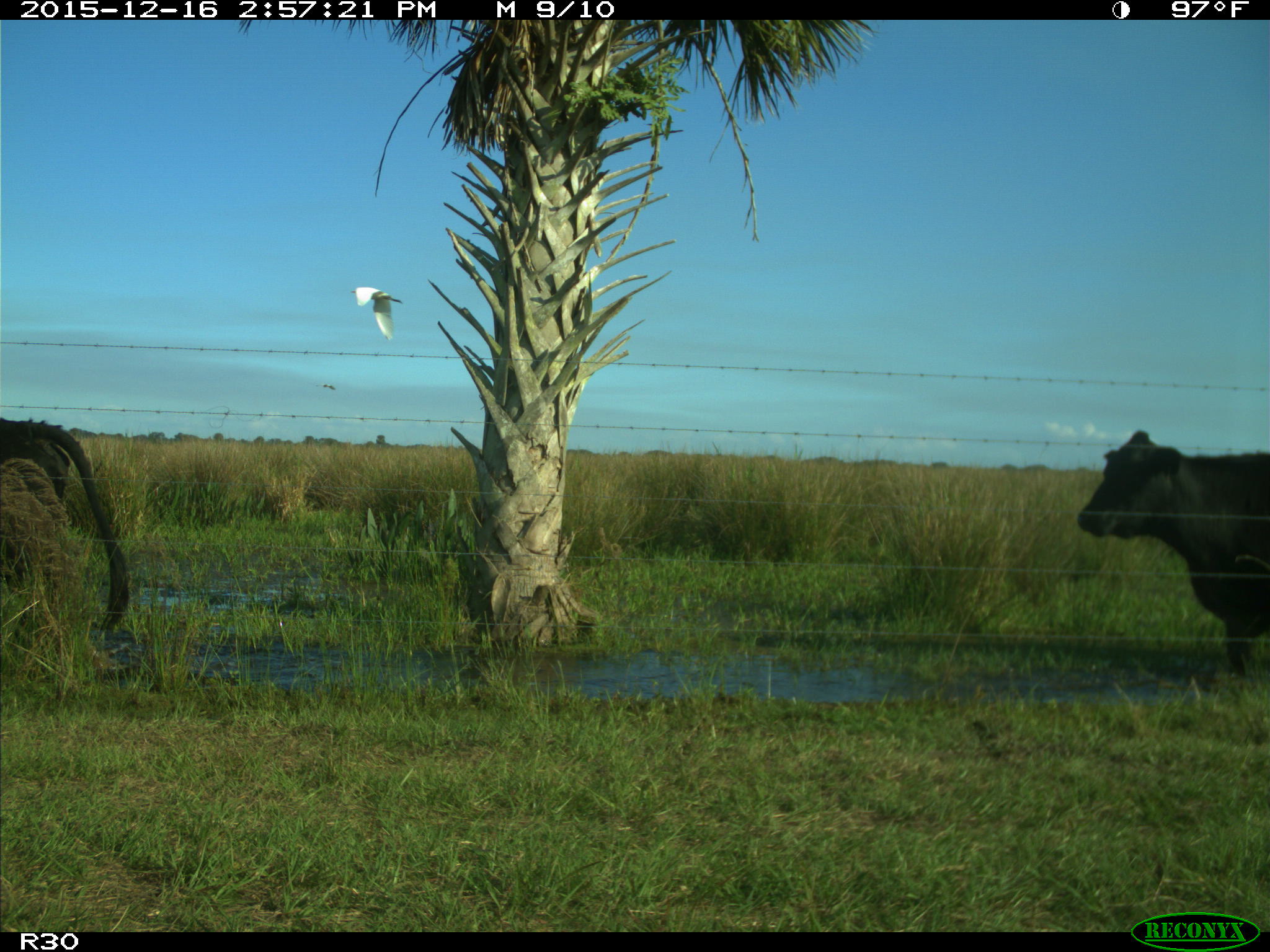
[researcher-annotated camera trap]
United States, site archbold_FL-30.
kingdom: Animalia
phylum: Chordata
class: Mammalia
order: Artiodactyla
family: Bovidae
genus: Bos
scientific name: Bos taurus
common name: domestic cow